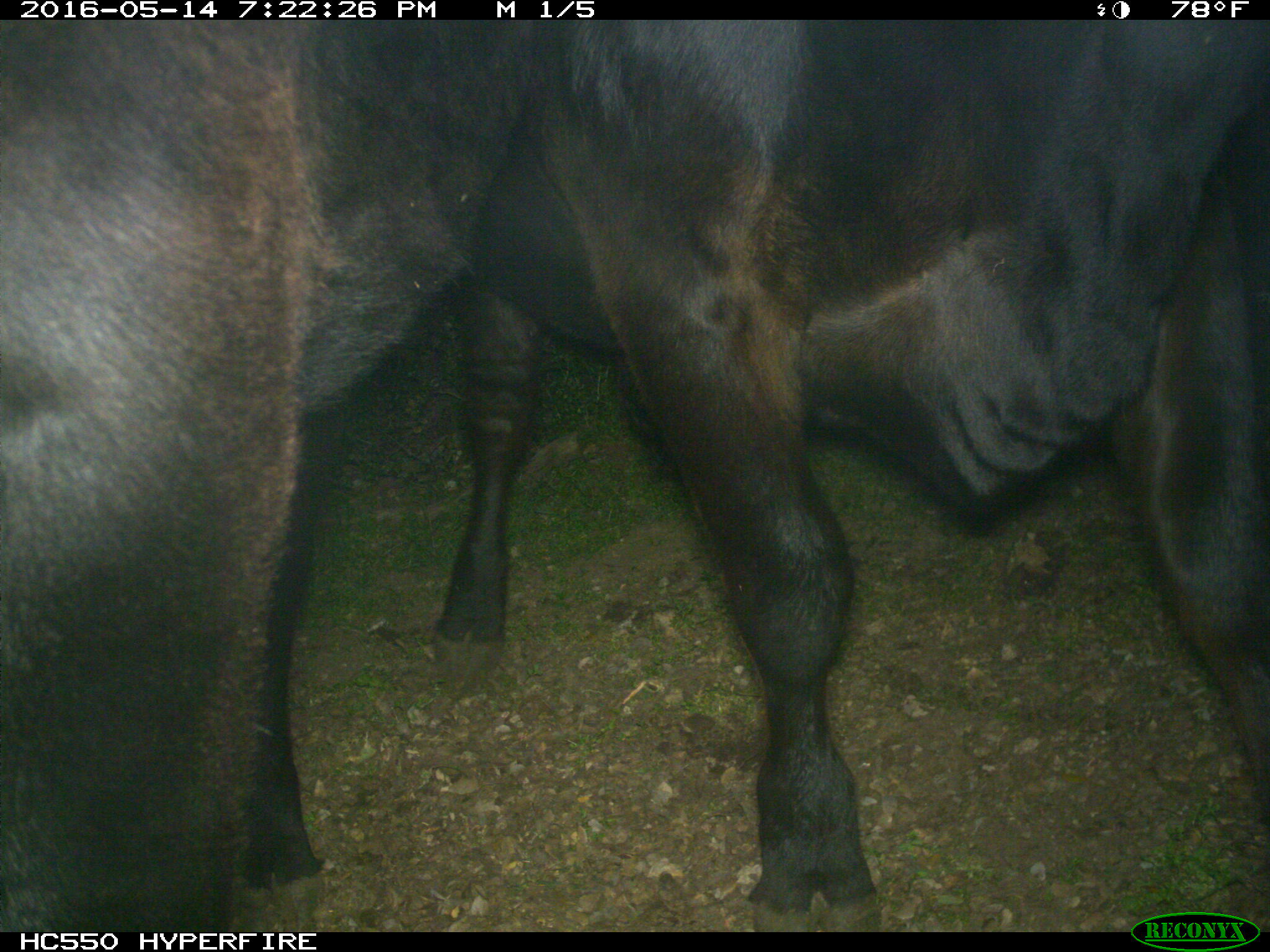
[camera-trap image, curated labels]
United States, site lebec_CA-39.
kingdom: Animalia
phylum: Chordata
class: Mammalia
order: Artiodactyla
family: Bovidae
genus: Bos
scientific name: Bos taurus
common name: domestic cow